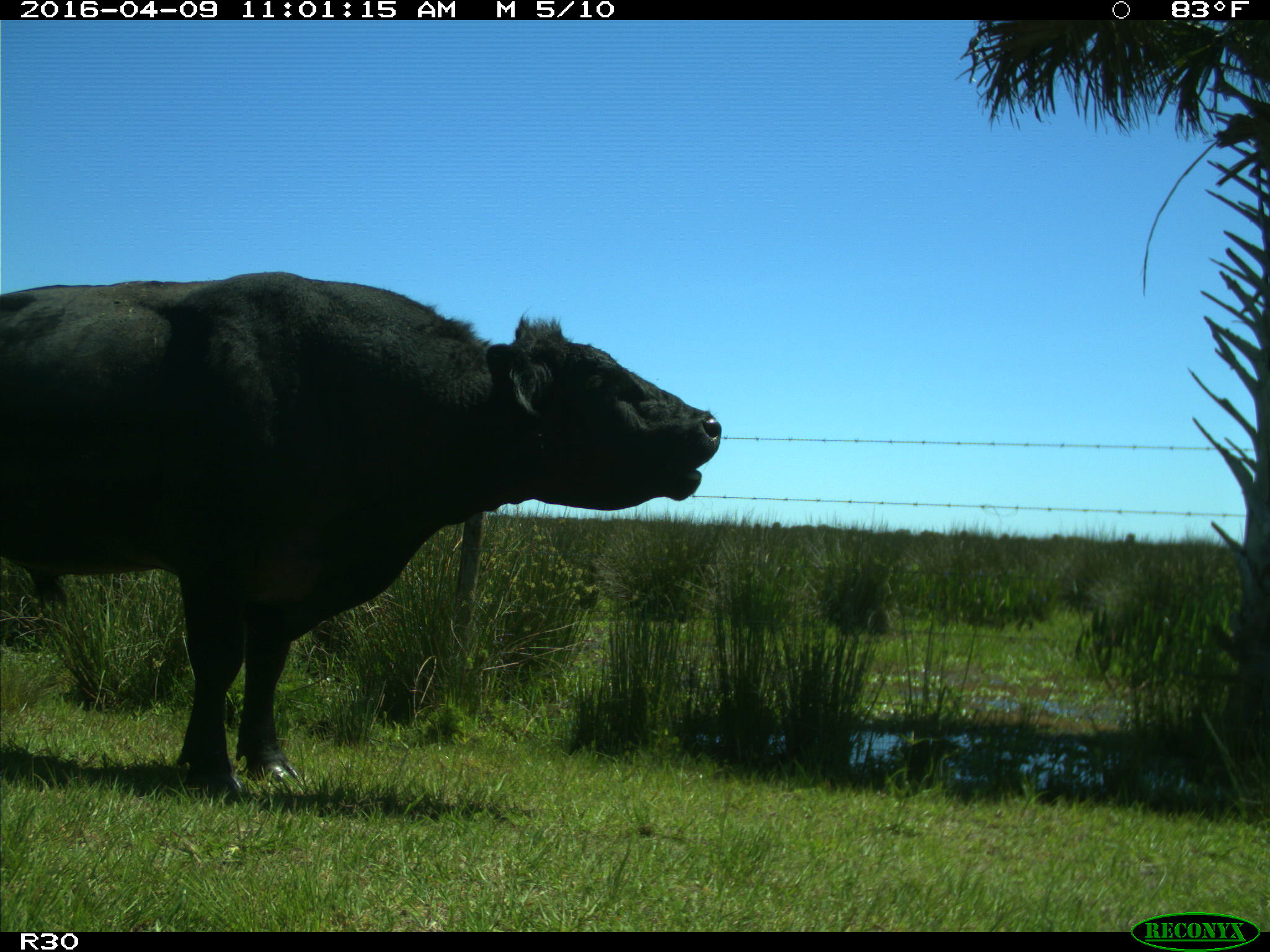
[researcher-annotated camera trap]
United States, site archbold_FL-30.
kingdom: Animalia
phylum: Chordata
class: Mammalia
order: Artiodactyla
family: Bovidae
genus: Bos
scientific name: Bos taurus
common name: domestic cow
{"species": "Bos taurus (domestic cow)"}